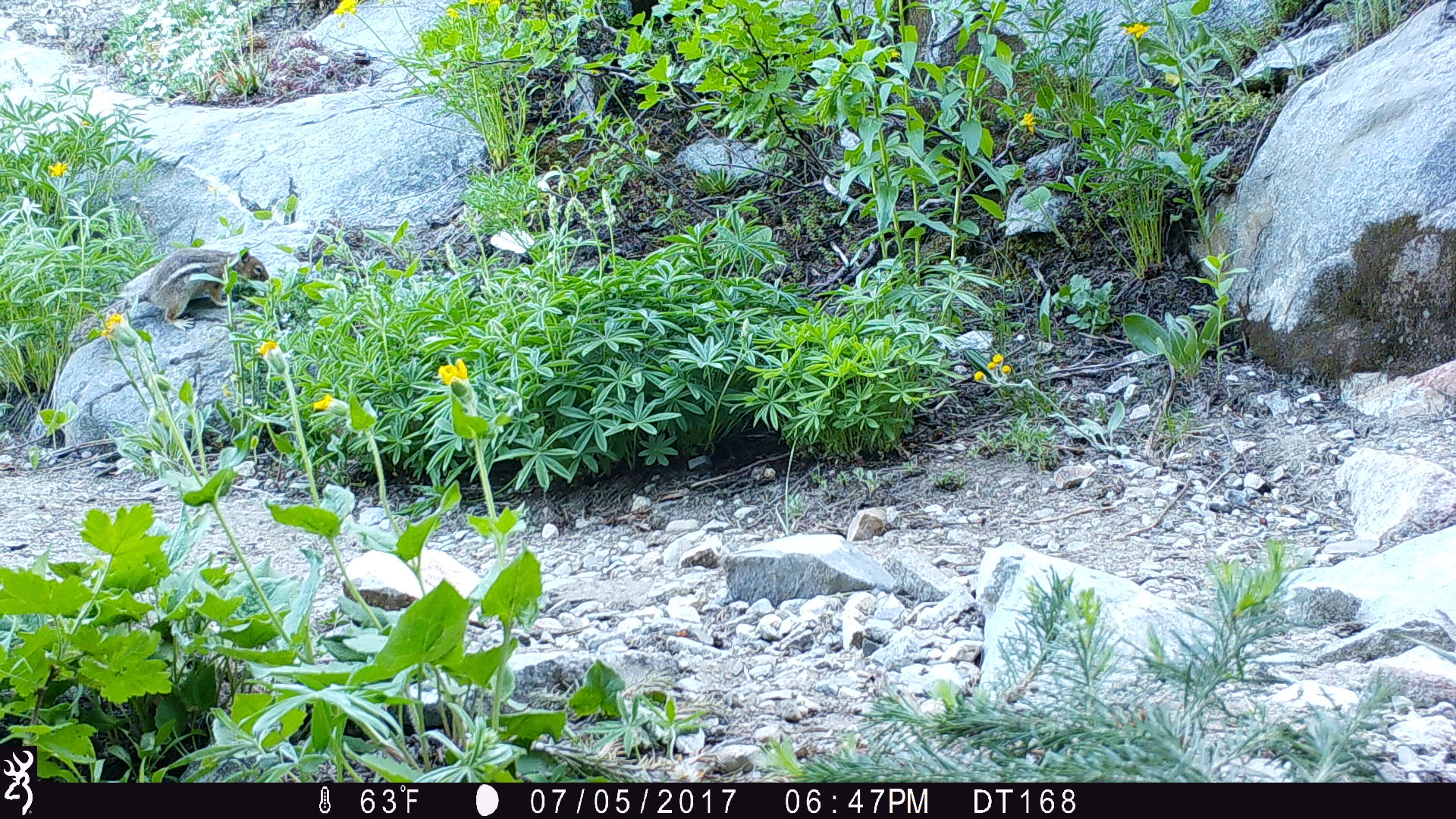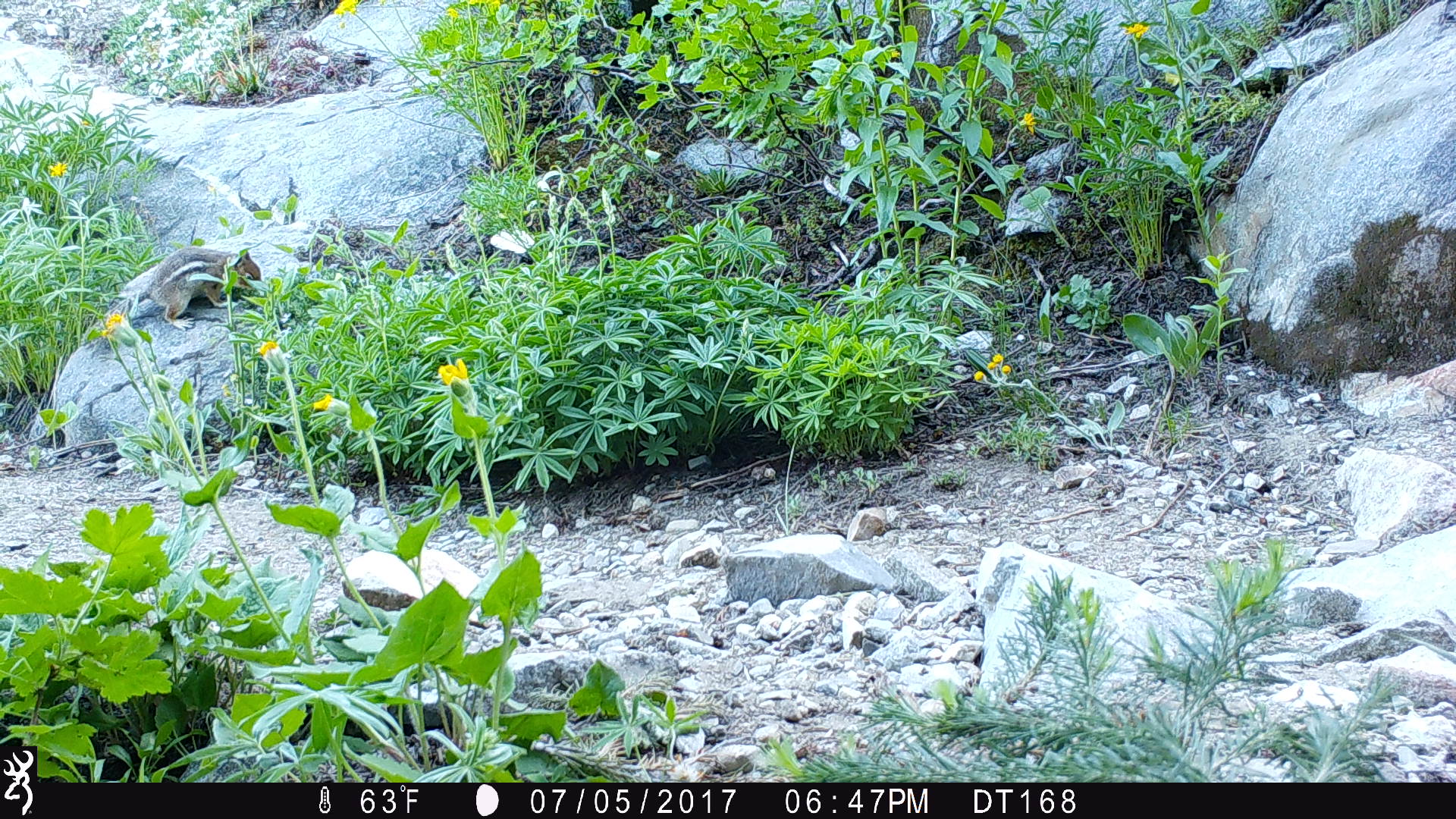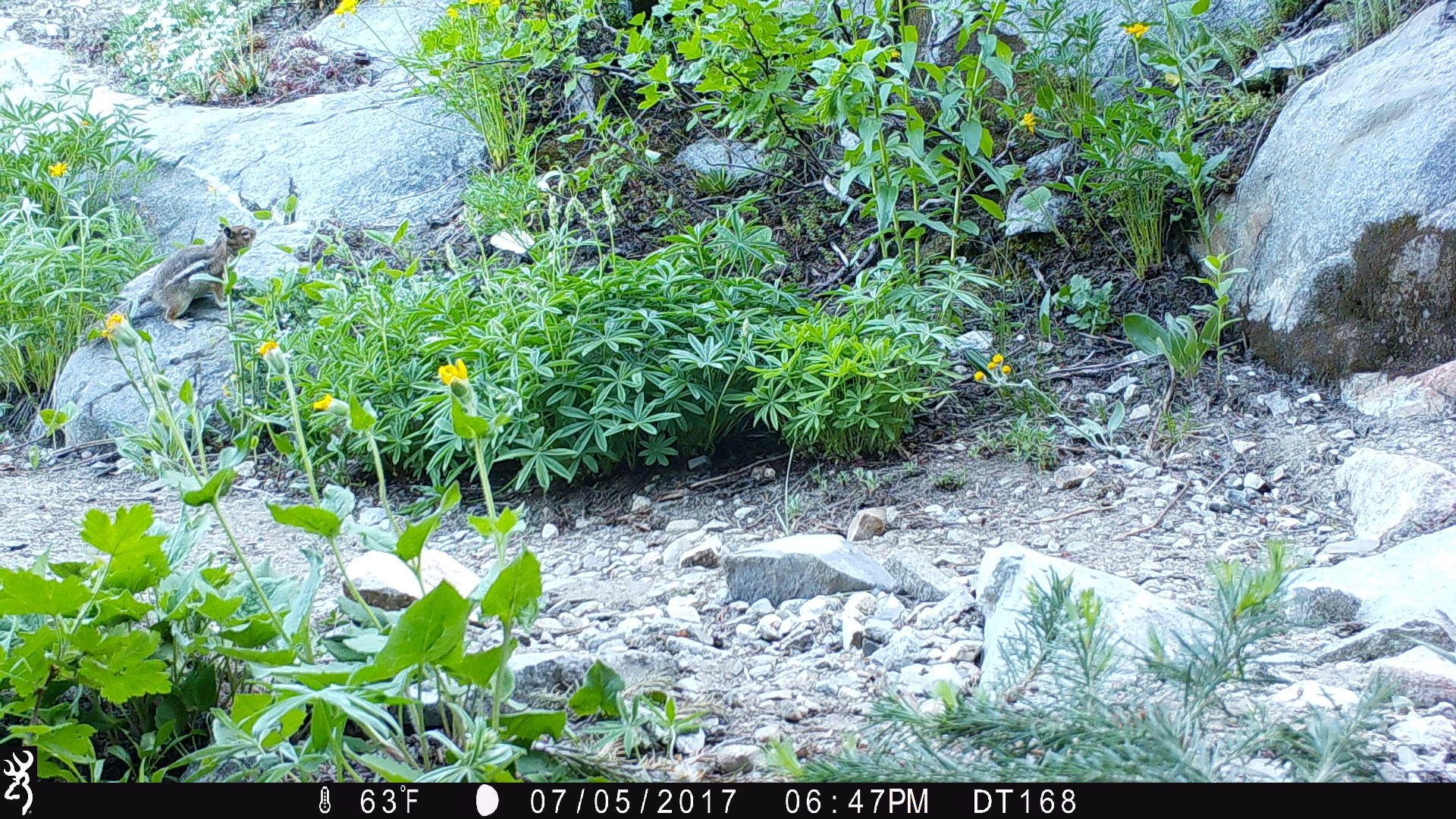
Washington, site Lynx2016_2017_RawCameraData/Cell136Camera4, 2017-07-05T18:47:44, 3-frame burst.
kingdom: Animalia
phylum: Chordata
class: Mammalia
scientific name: Mammalia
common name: small mammal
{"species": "small mammal (Mammalia)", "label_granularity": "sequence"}